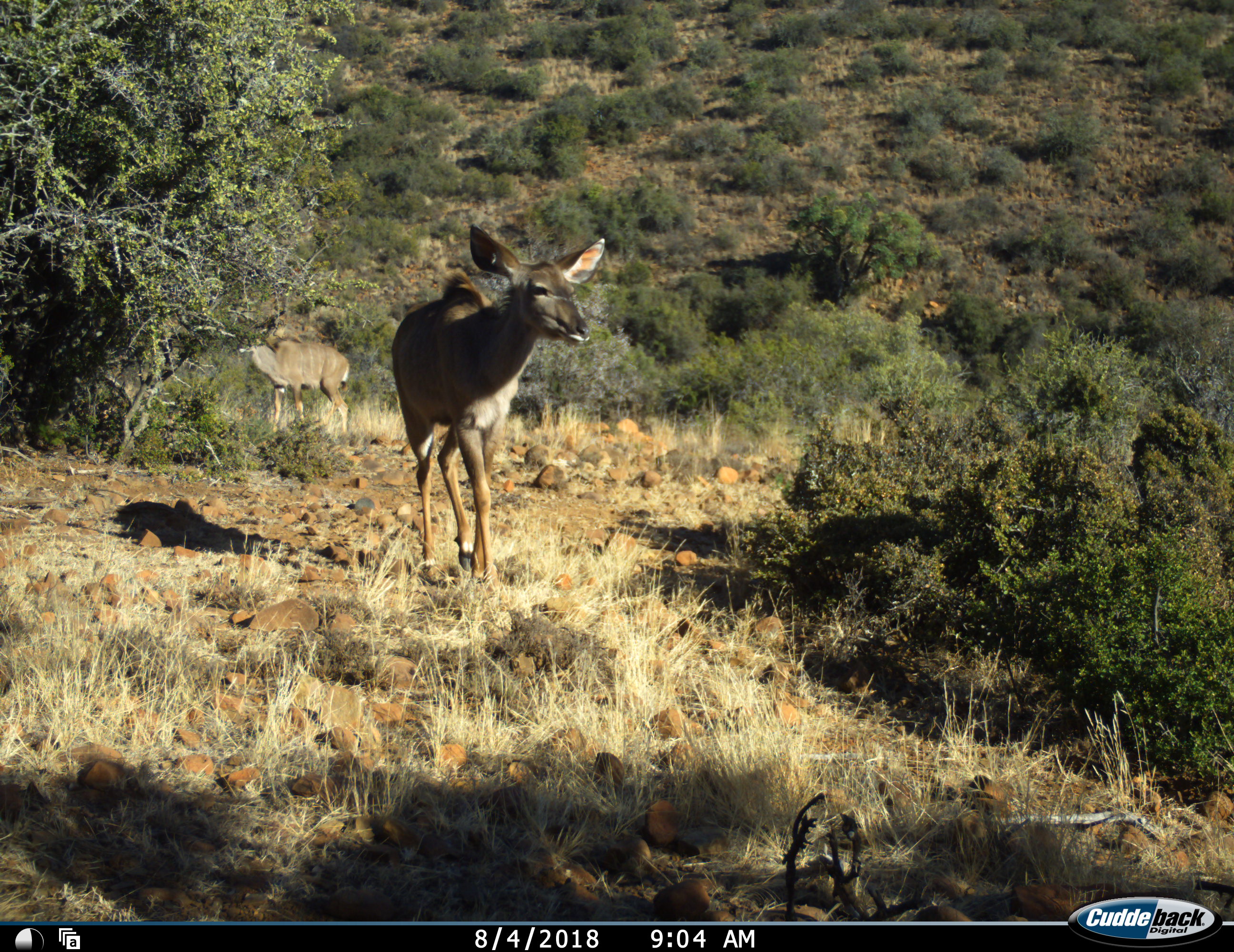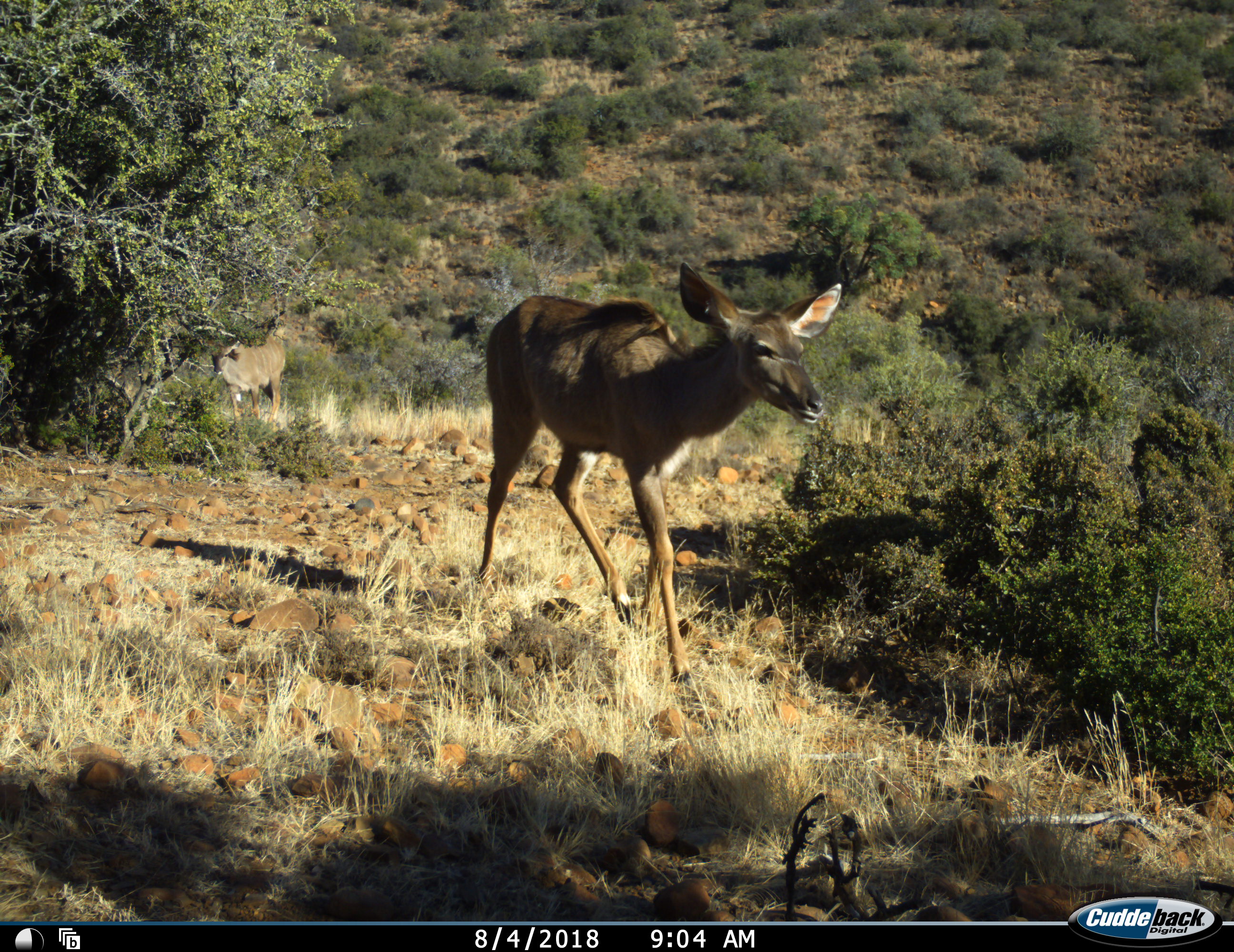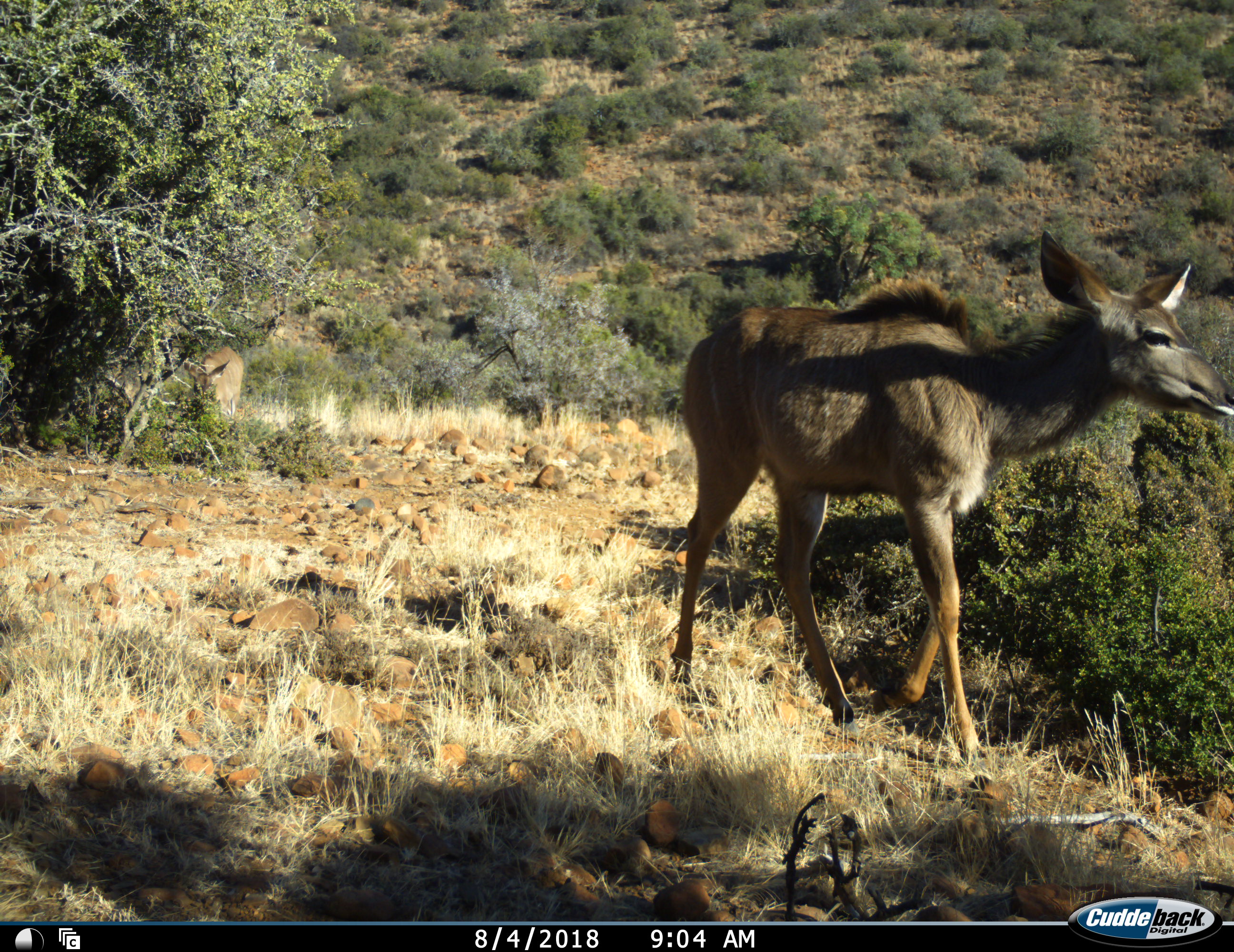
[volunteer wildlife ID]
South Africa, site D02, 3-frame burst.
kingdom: Animalia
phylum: Chordata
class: Mammalia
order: Artiodactyla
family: Bovidae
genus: Tragelaphus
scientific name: Tragelaphus strepsiceros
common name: greater kudu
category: kudu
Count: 2.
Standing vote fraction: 0%.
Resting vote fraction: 0%.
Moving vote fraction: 100%.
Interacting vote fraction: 0%.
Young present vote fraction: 0%.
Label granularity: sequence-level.